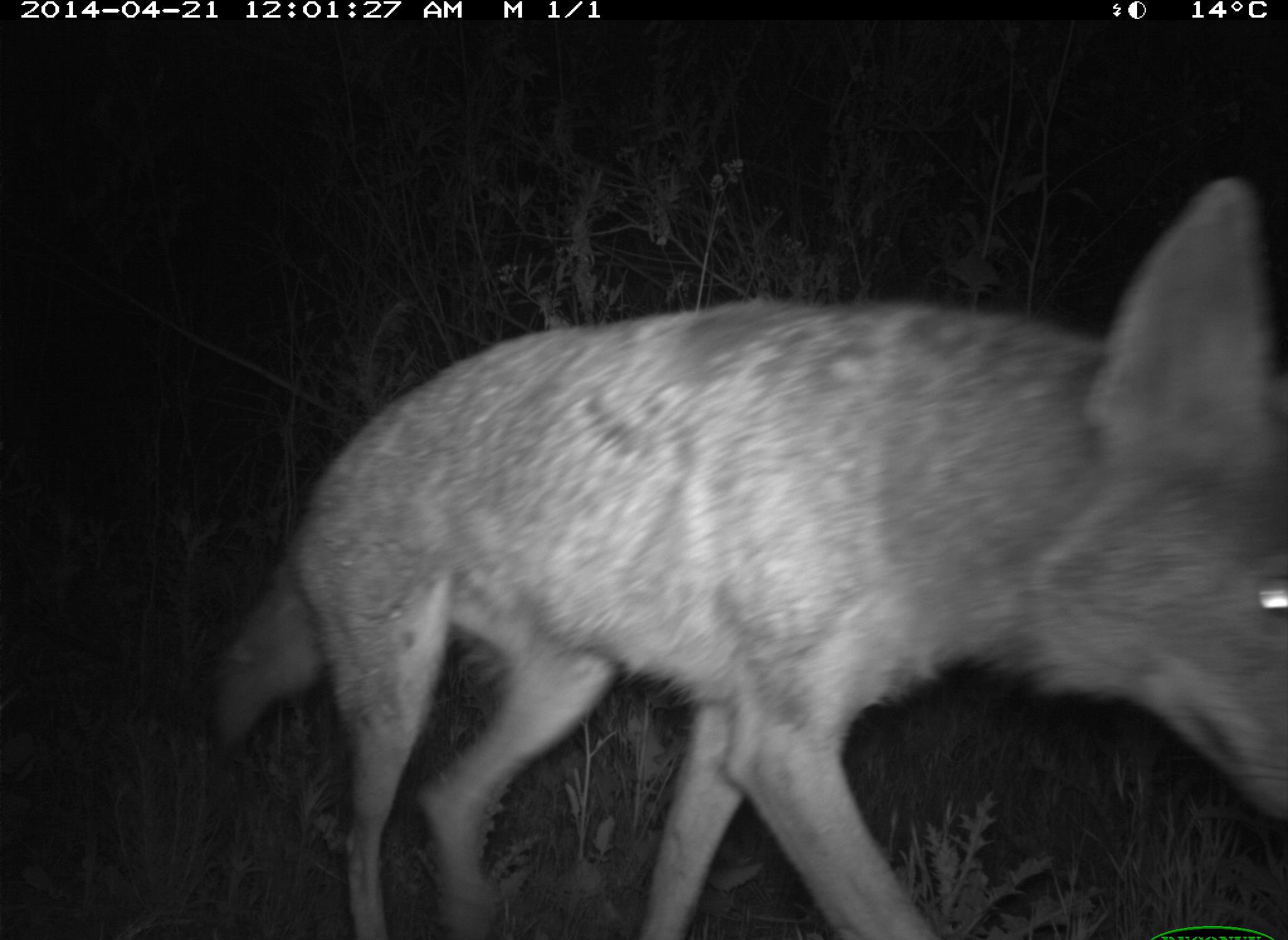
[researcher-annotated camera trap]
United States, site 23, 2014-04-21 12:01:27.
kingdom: Animalia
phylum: Chordata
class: Mammalia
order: Carnivora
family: Canidae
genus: Canis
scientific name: Canis latrans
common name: coyote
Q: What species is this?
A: Coyote (Canis latrans).